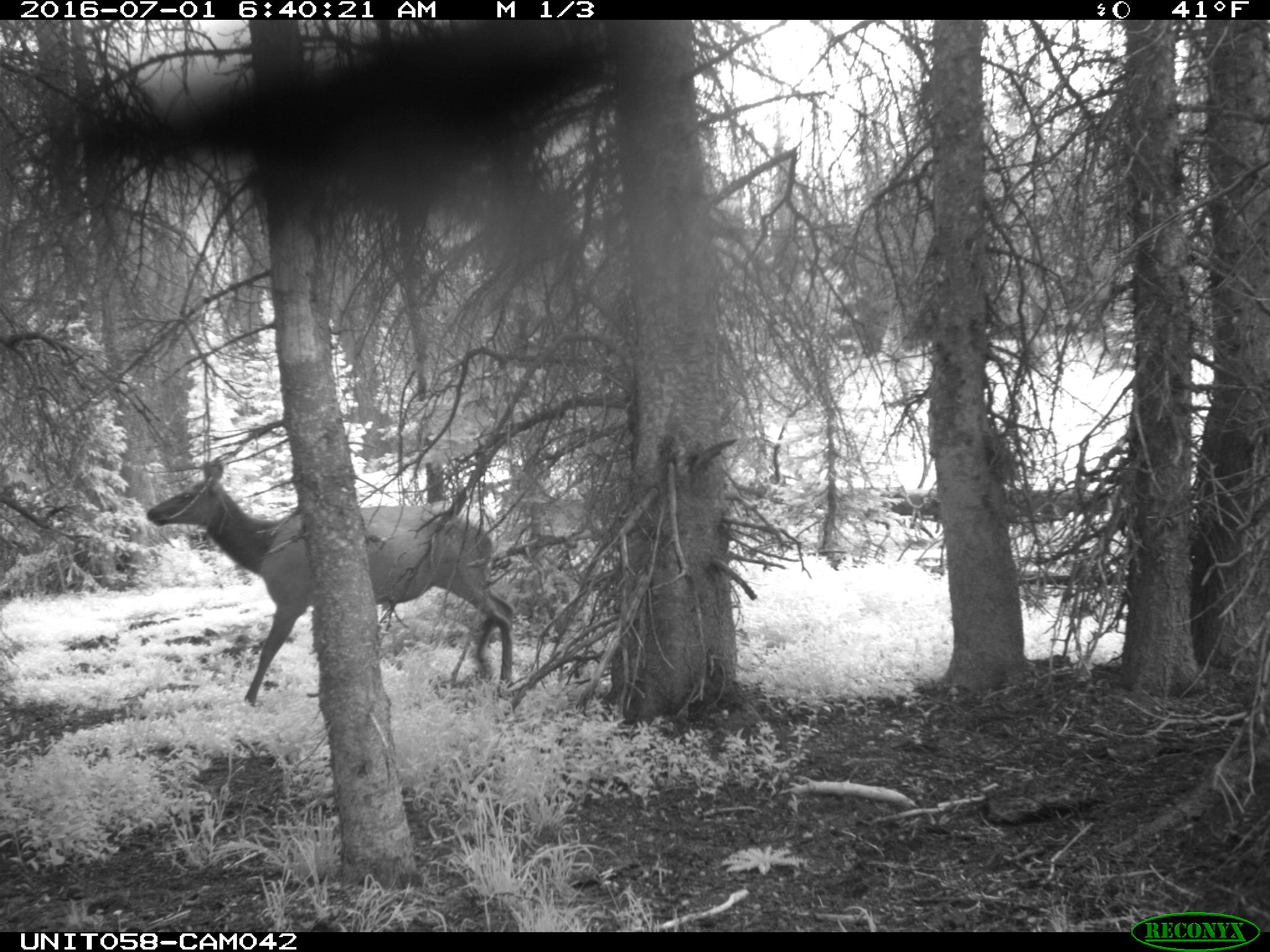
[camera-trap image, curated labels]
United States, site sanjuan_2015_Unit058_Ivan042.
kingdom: Animalia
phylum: Chordata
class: Mammalia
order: Artiodactyla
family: Cervidae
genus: Cervus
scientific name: Cervus elaphus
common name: red deer